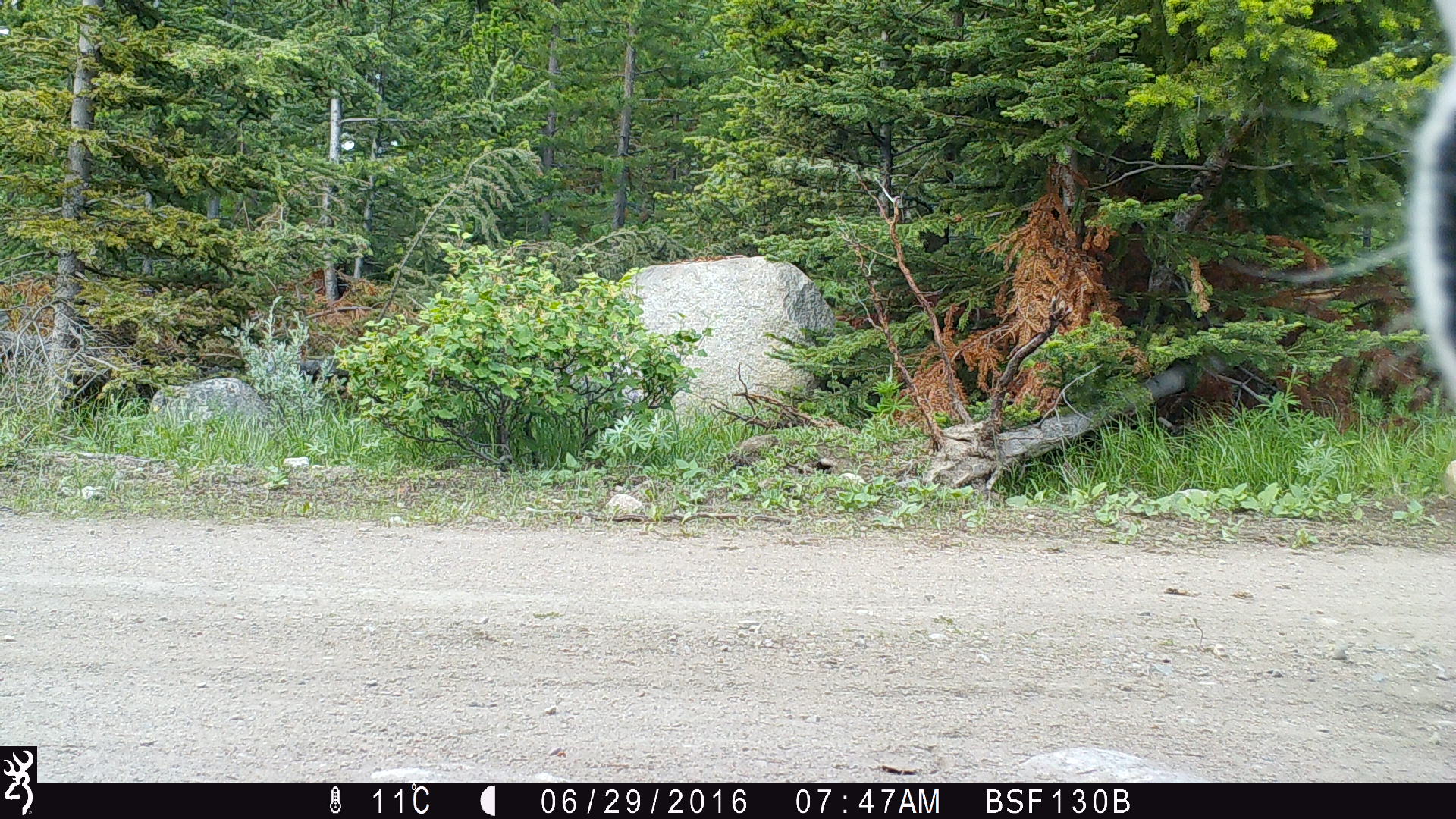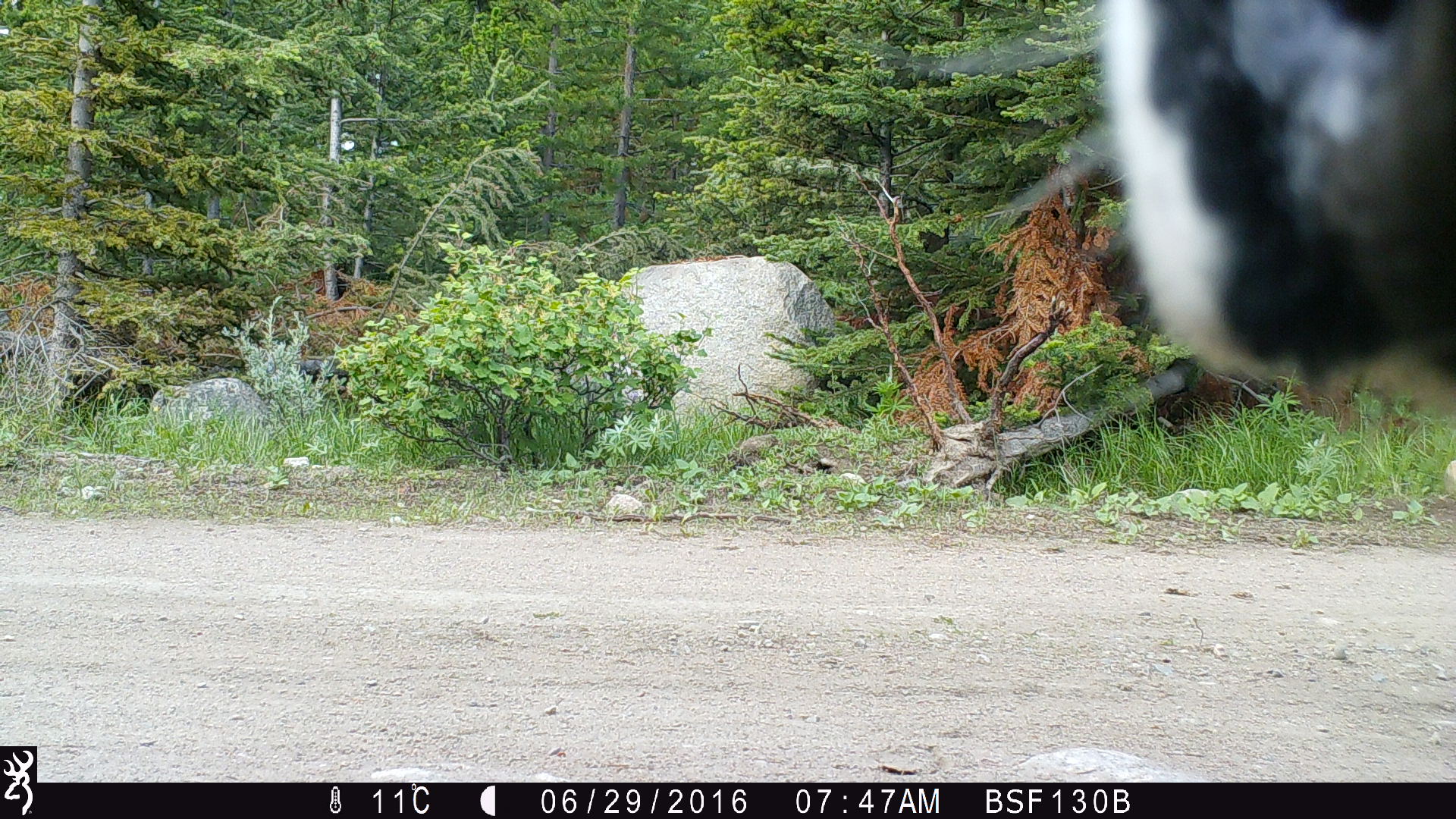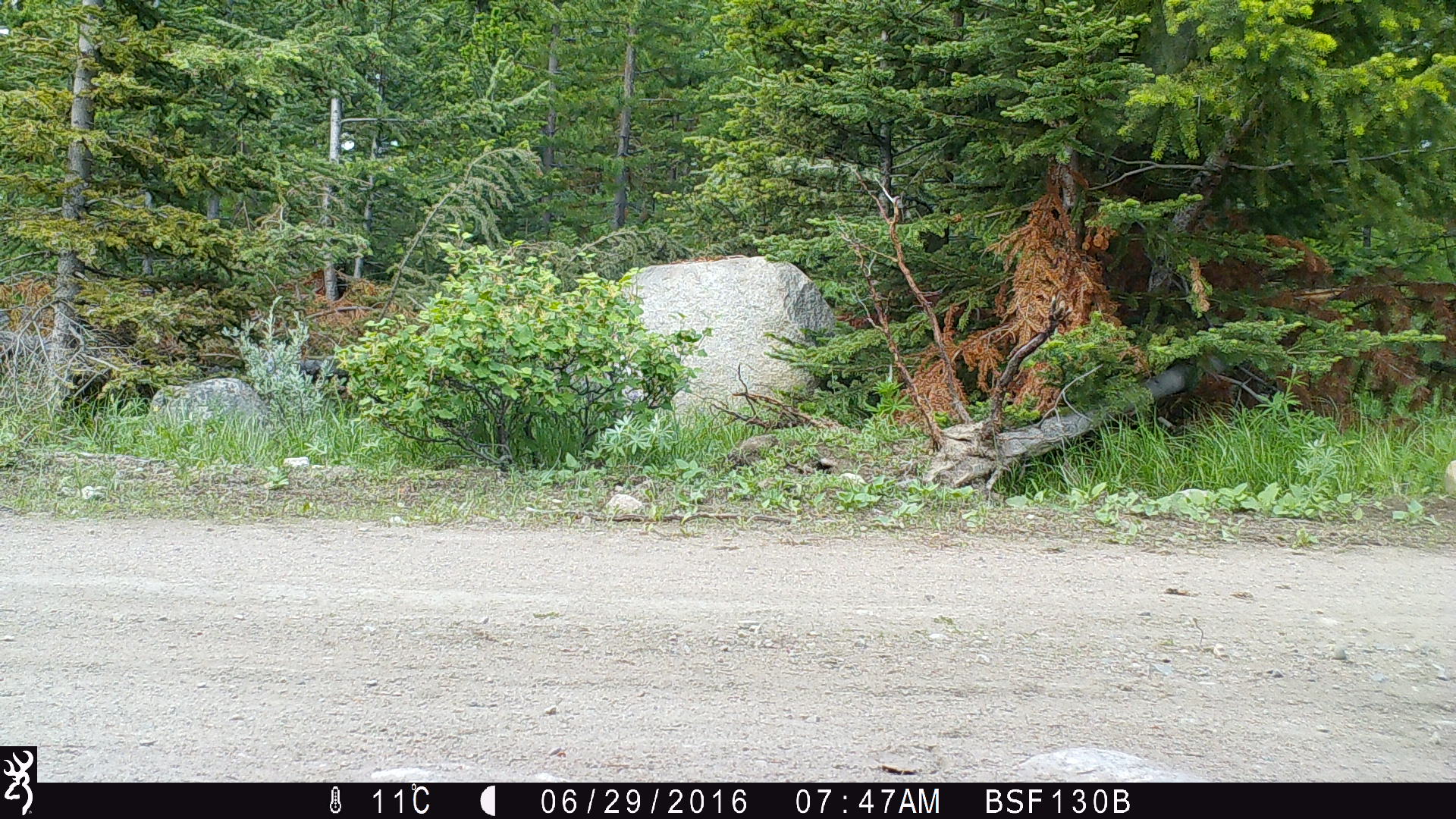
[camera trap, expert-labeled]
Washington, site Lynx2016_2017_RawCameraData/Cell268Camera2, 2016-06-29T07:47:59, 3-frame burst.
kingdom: Animalia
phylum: Chordata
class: Mammalia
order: Artiodactyla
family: Bovidae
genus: Bos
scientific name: Bos taurus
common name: domestic cattle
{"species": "domestic cattle (Bos taurus)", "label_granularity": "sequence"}